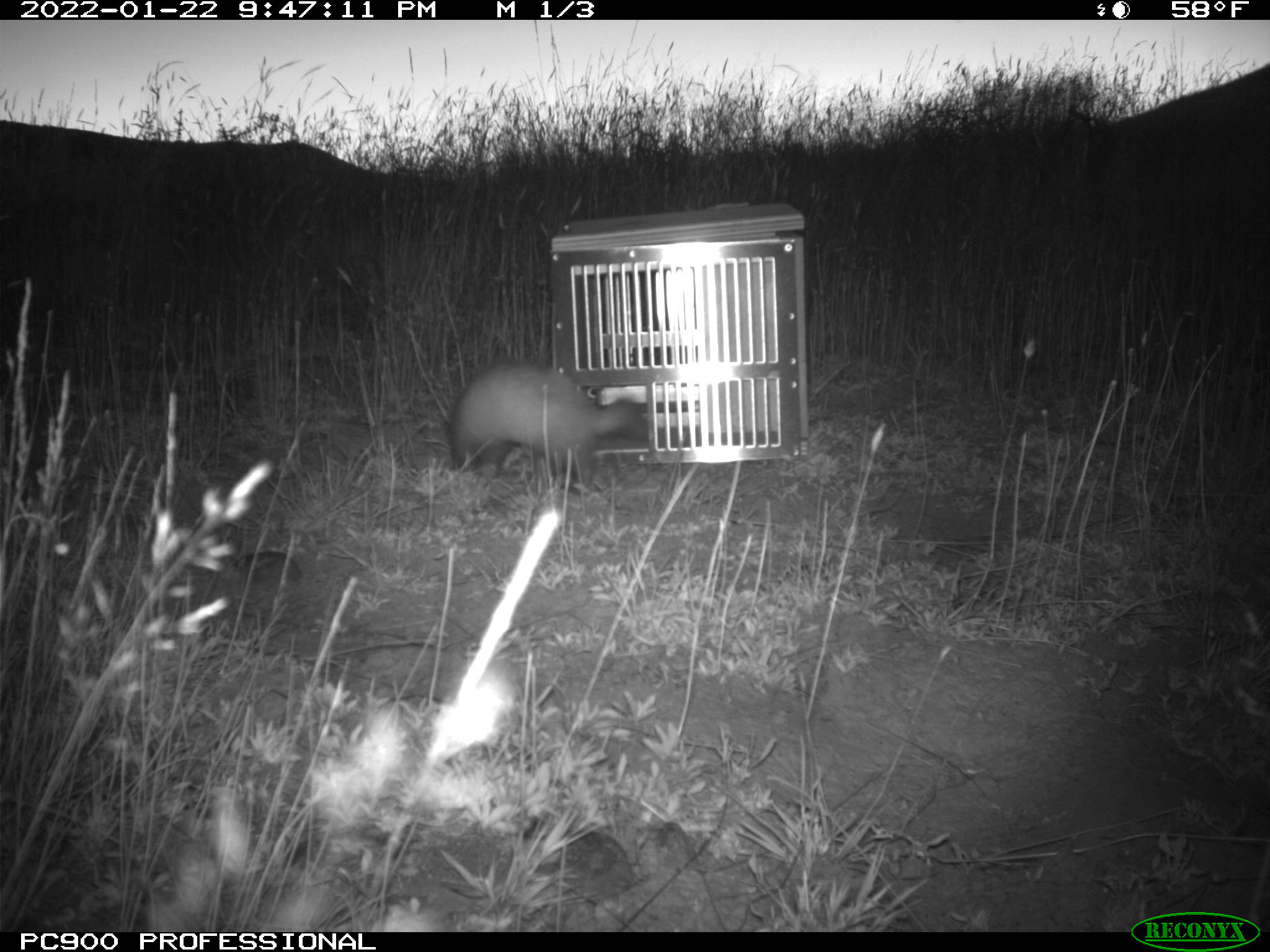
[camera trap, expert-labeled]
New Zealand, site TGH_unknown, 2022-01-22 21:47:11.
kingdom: Animalia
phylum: Chordata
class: Mammalia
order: Carnivora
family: Mustelidae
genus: Mustela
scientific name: Mustela furo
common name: ferret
Ferret (Mustela furo).